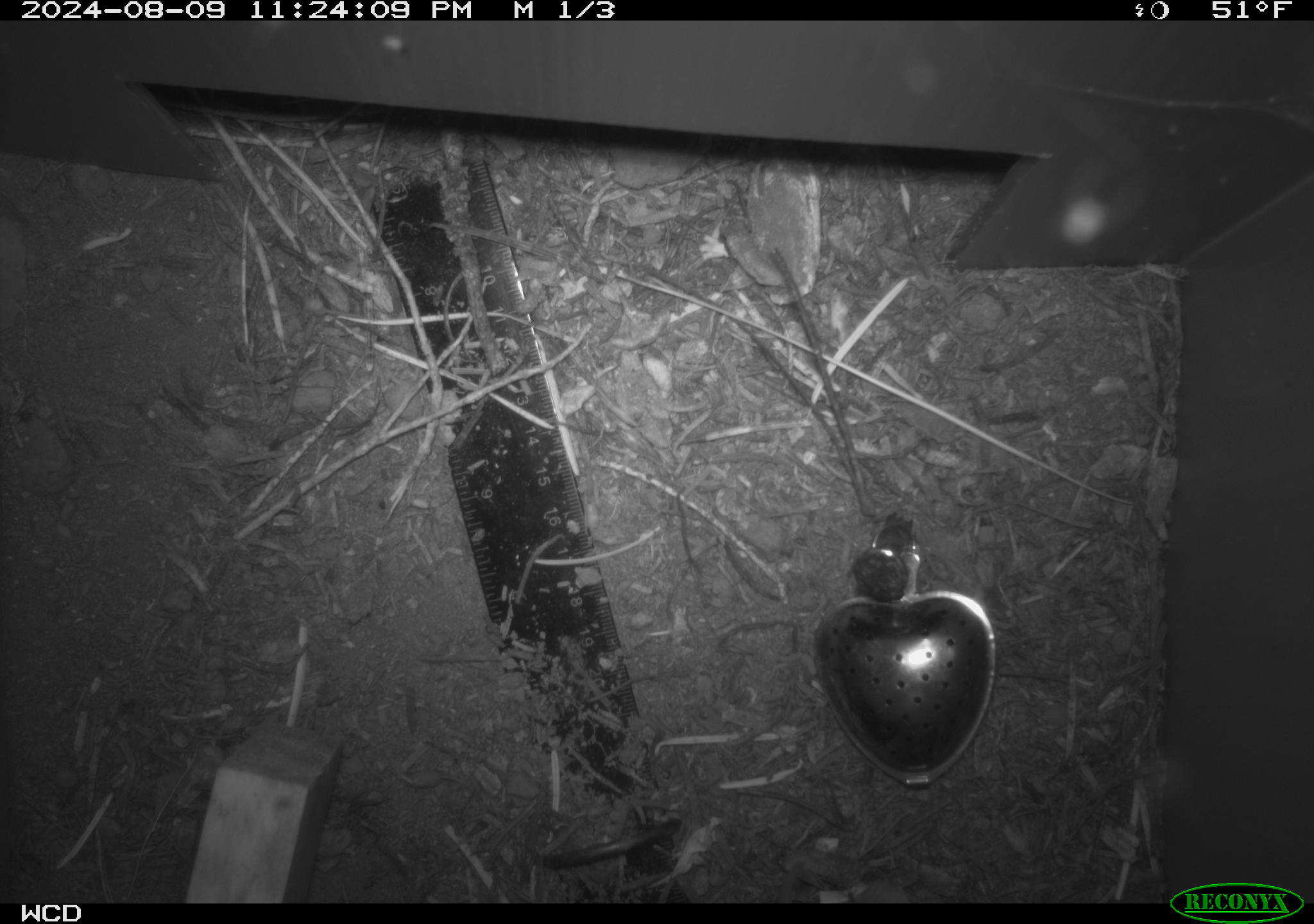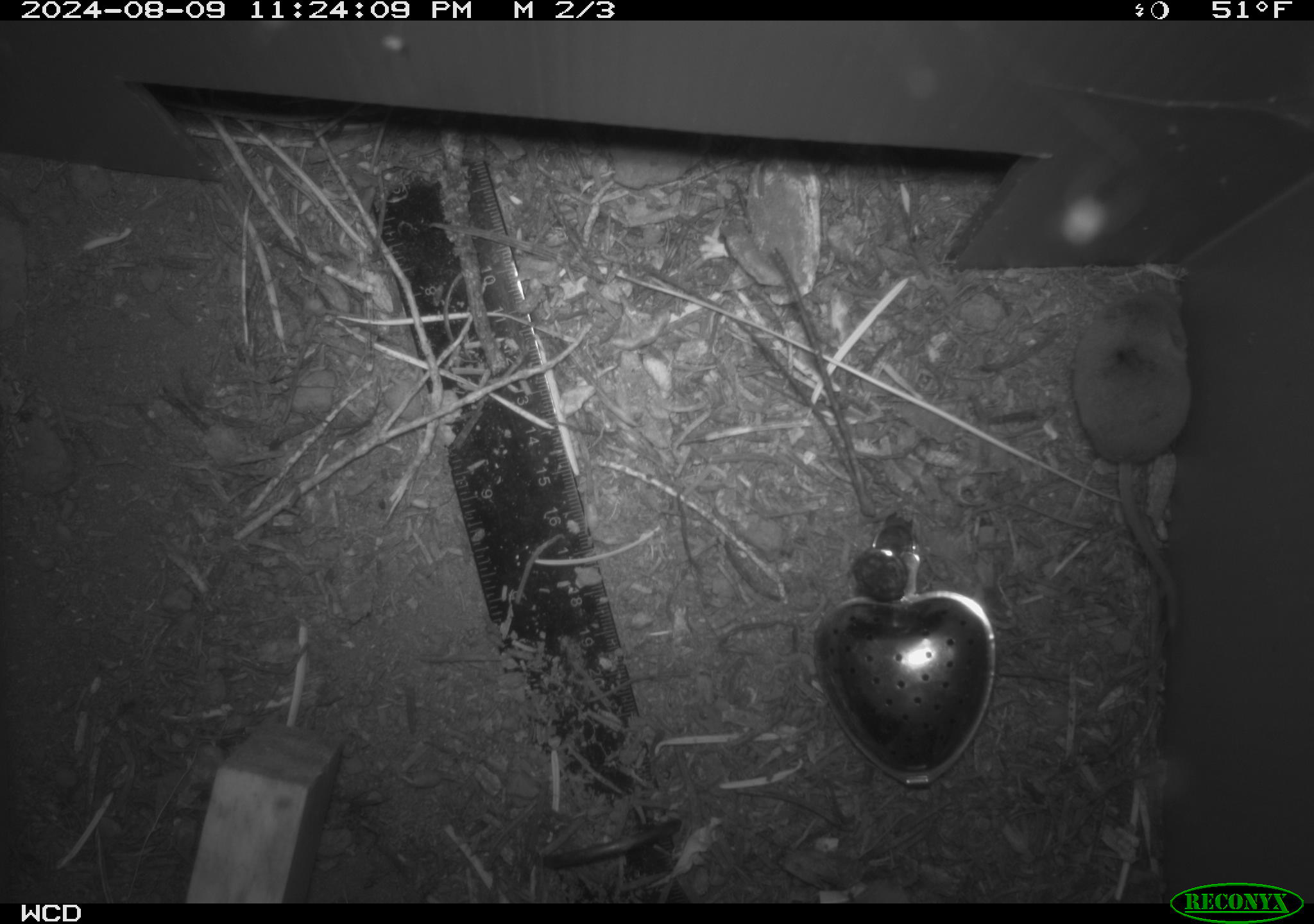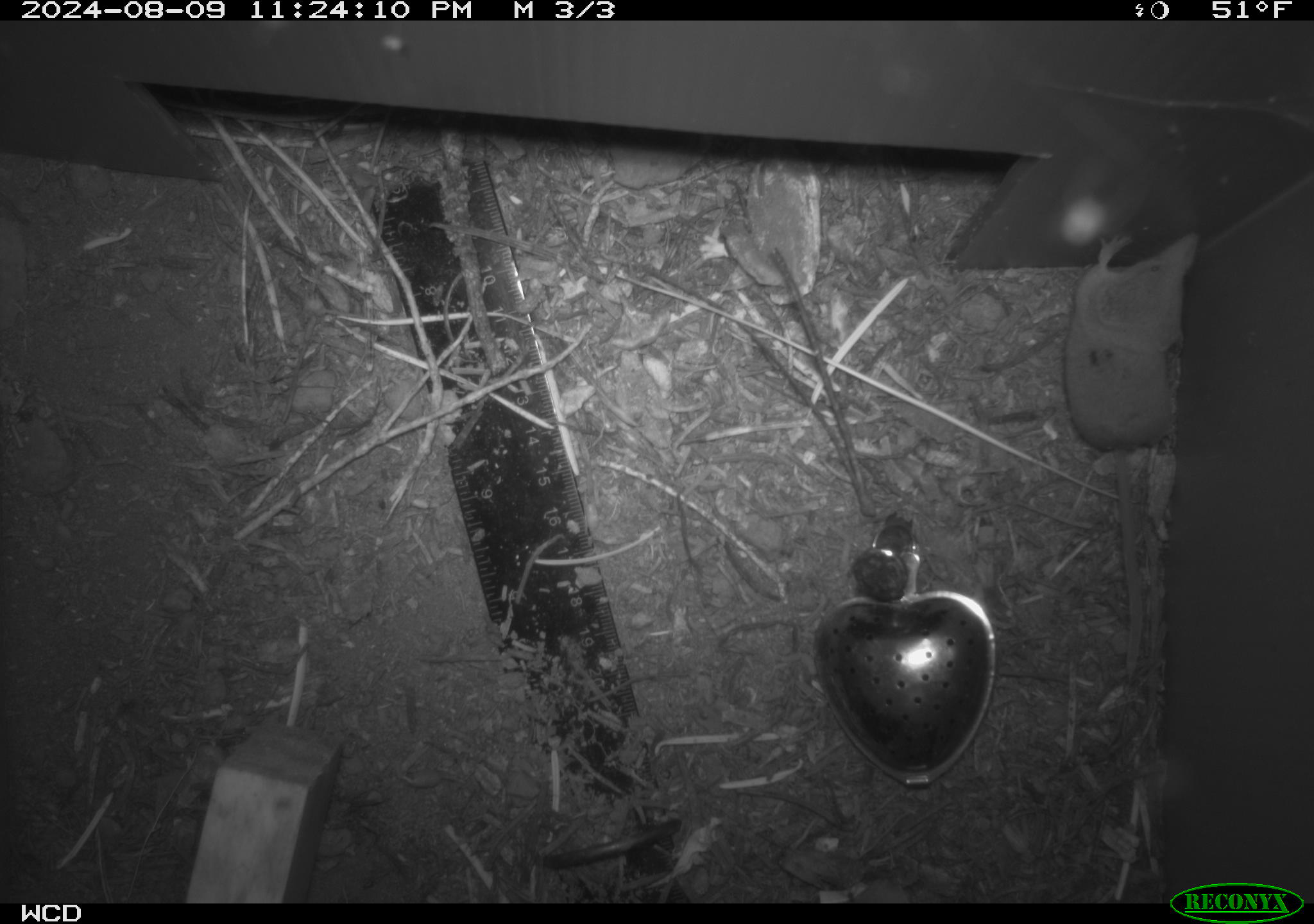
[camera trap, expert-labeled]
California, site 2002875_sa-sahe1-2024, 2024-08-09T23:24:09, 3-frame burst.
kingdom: Animalia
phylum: Chordata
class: Mammalia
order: Eulipotyphla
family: Soricidae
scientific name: Soricidae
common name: shrews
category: soricidae family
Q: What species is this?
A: Soricidae family (shrews) (Soricidae).